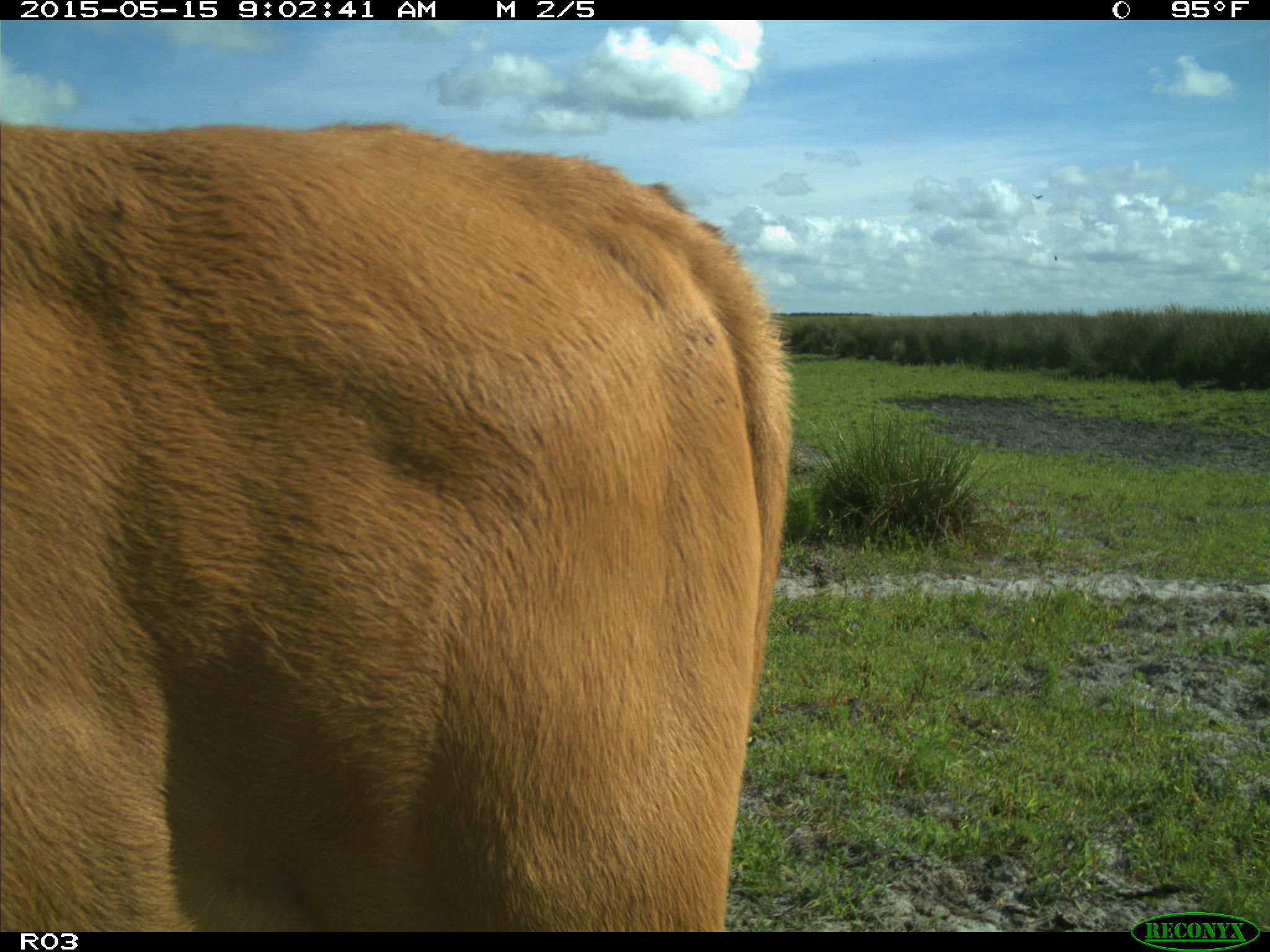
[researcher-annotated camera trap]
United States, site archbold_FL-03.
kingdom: Animalia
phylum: Chordata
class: Mammalia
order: Artiodactyla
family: Bovidae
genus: Bos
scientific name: Bos taurus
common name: domestic cow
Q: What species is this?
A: Bos taurus (domestic cow).